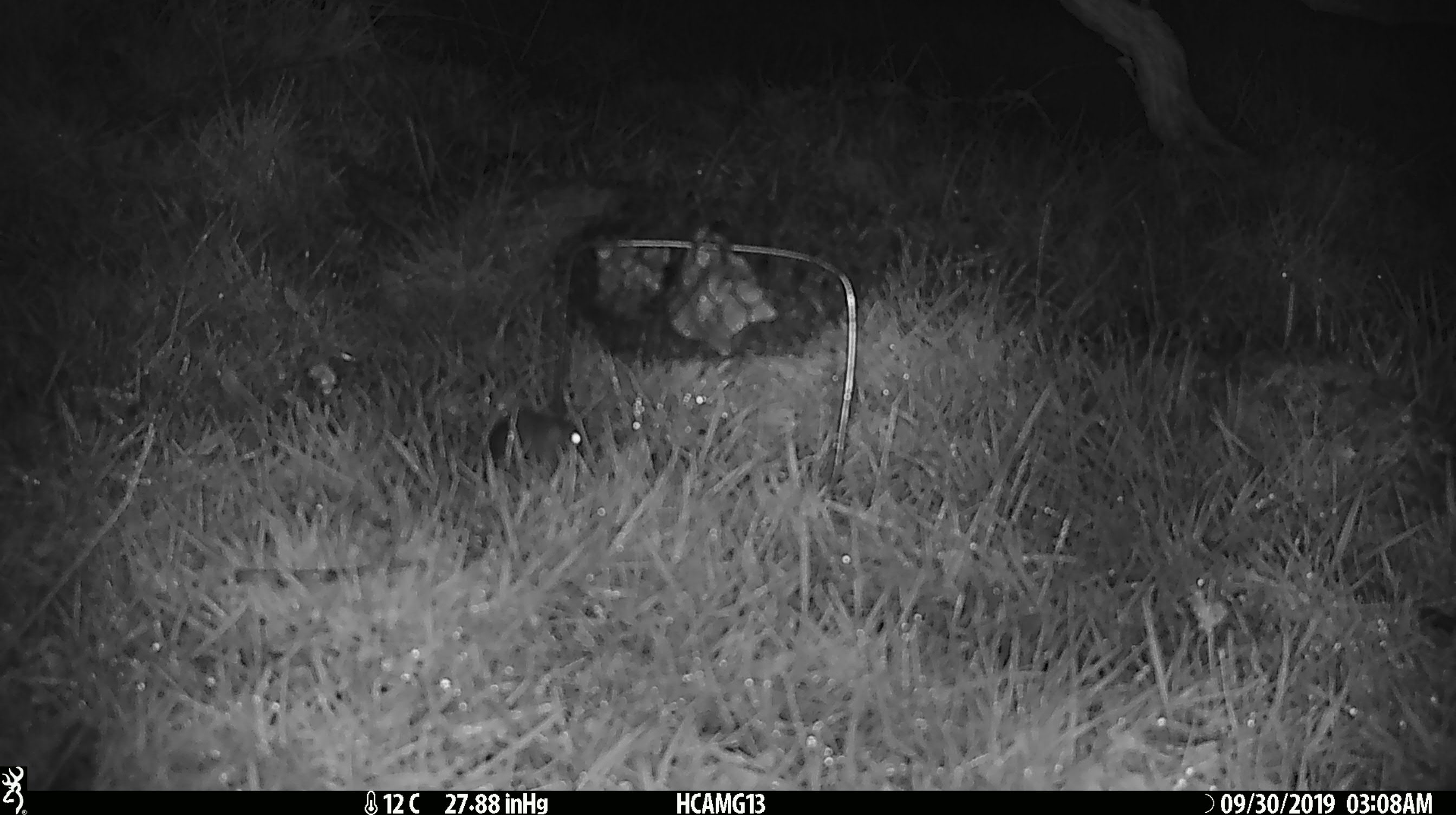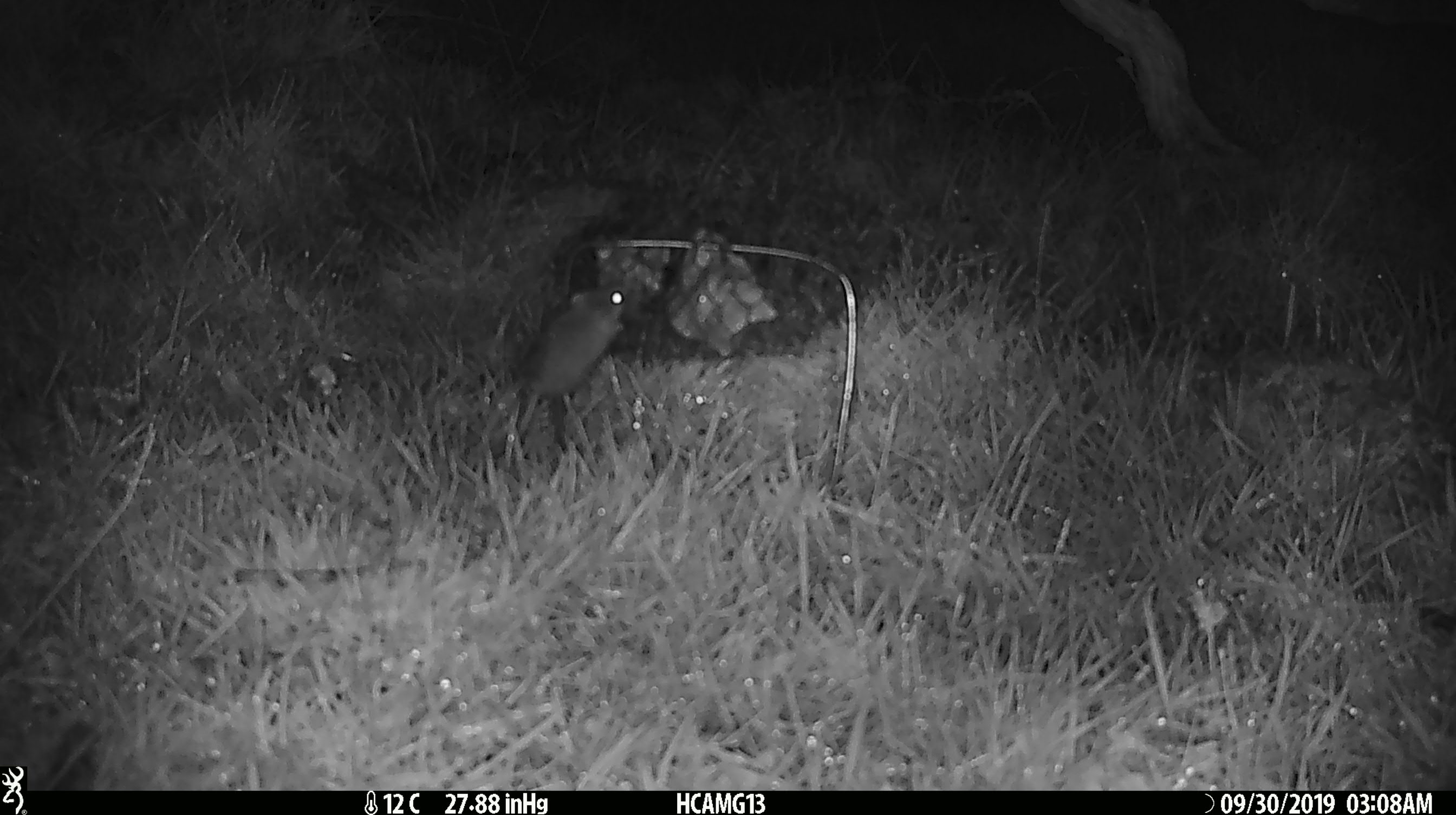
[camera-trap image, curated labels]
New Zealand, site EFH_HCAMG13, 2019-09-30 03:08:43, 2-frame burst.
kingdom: Animalia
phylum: Chordata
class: Mammalia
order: Rodentia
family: Muridae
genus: Mus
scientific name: Mus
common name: mouse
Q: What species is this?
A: Mouse (Mus).